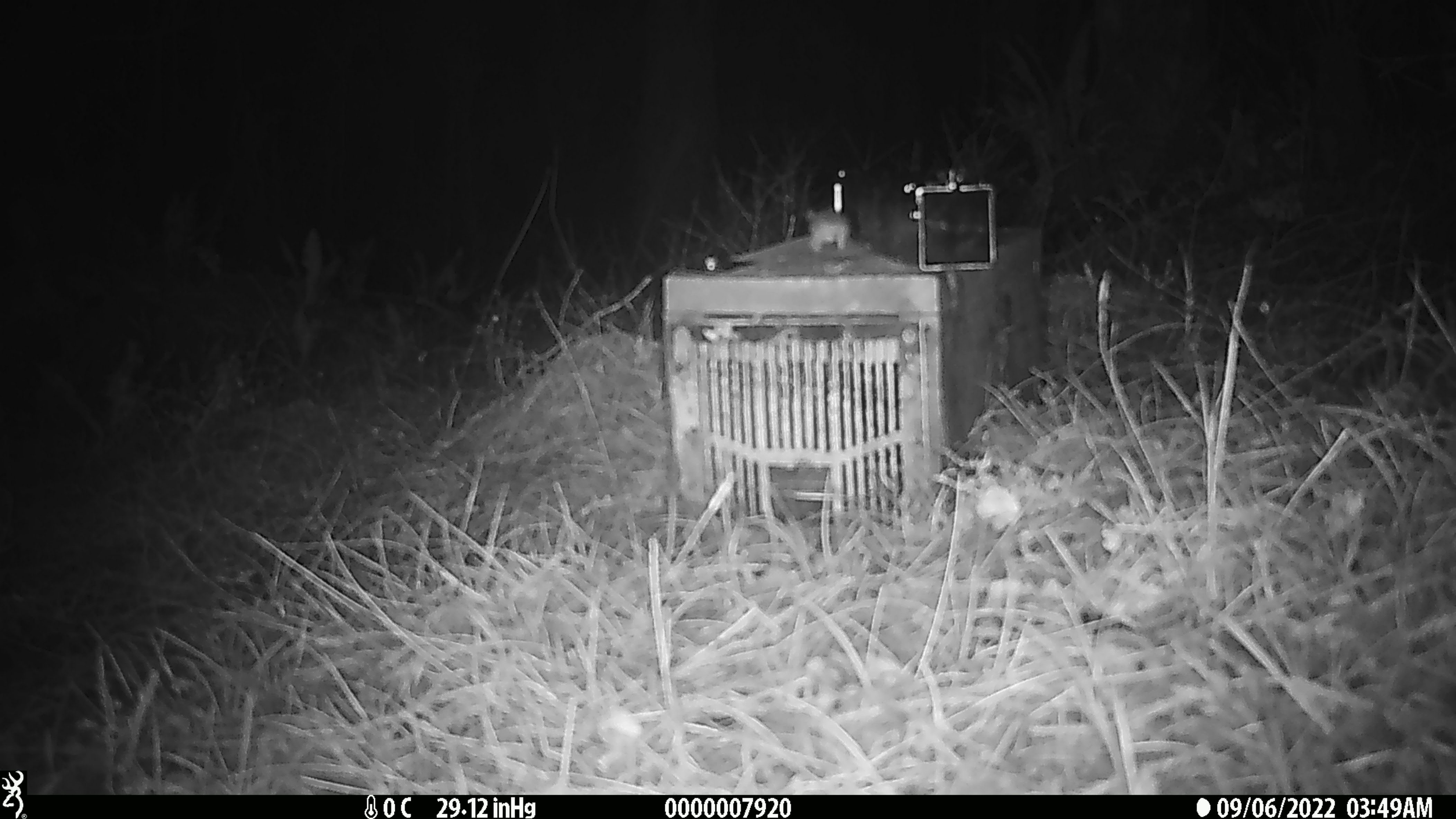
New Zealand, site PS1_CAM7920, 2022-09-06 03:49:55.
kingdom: Animalia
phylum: Chordata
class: Mammalia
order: Rodentia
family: Muridae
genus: Mus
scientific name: Mus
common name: mouse